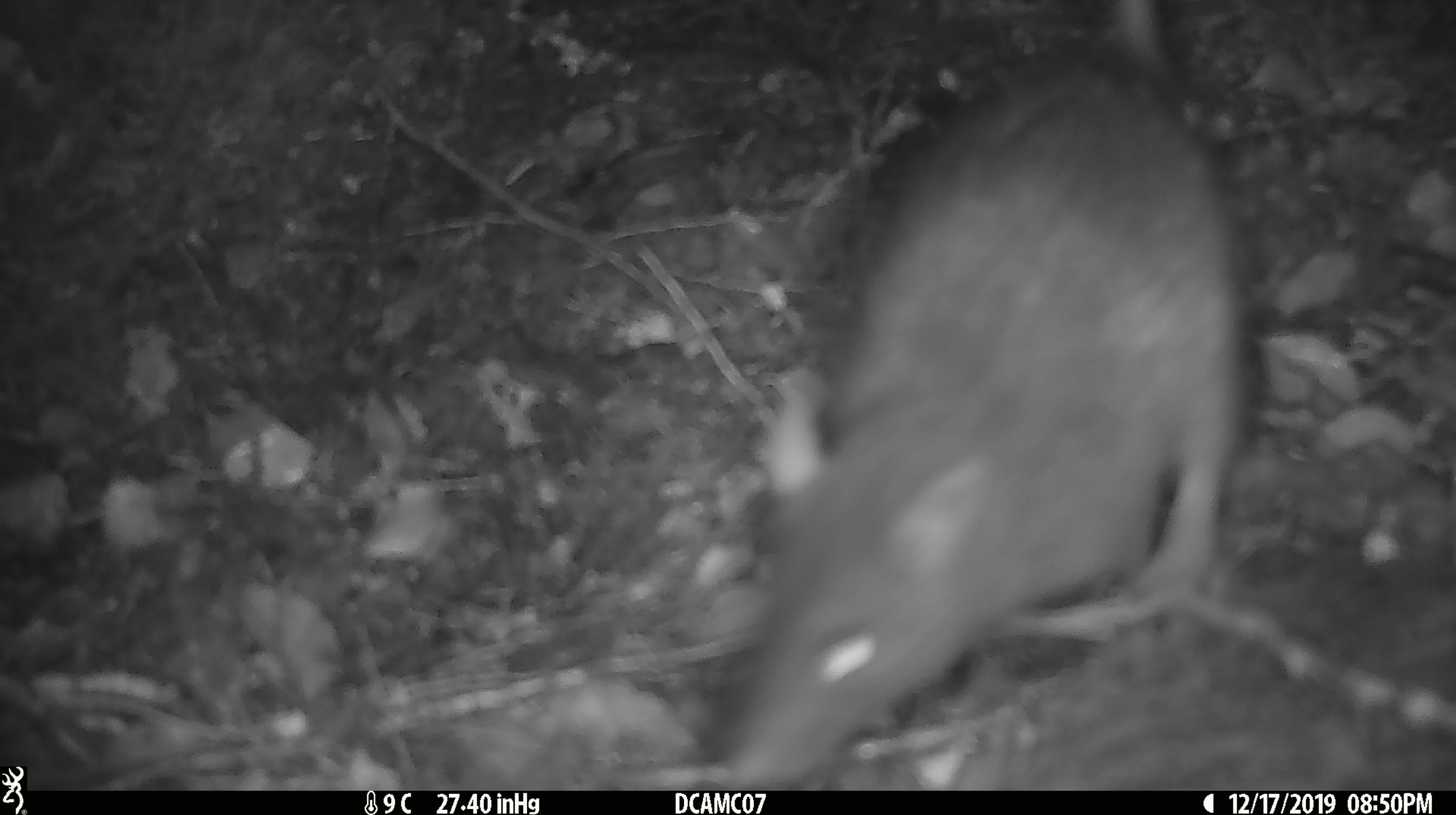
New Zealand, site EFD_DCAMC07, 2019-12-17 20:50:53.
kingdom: Animalia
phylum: Chordata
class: Mammalia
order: Rodentia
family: Muridae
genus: Rattus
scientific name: Rattus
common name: rat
Rat (Rattus).